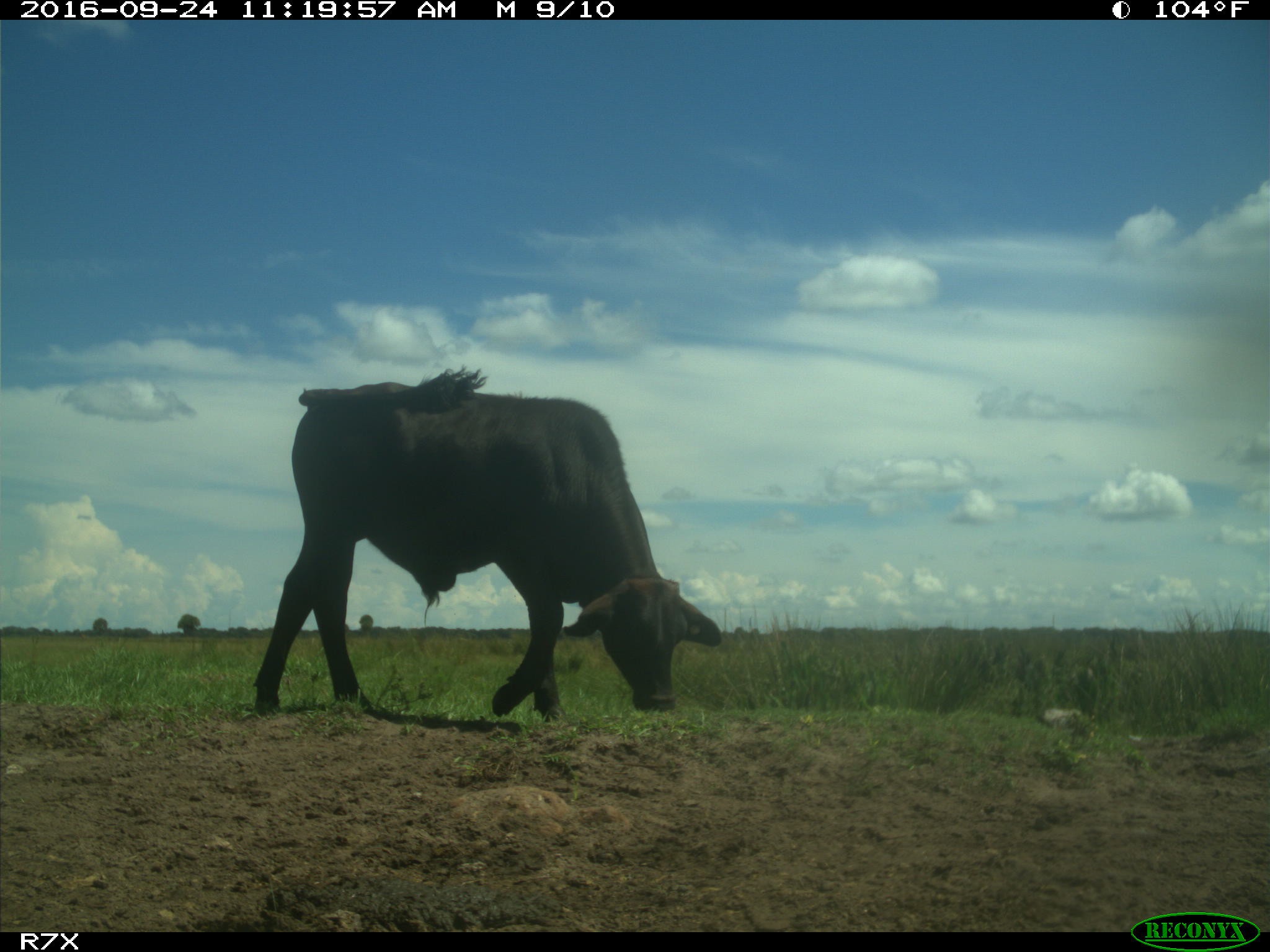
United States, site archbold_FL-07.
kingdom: Animalia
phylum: Chordata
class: Mammalia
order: Artiodactyla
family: Bovidae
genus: Bos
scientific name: Bos taurus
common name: domestic cow